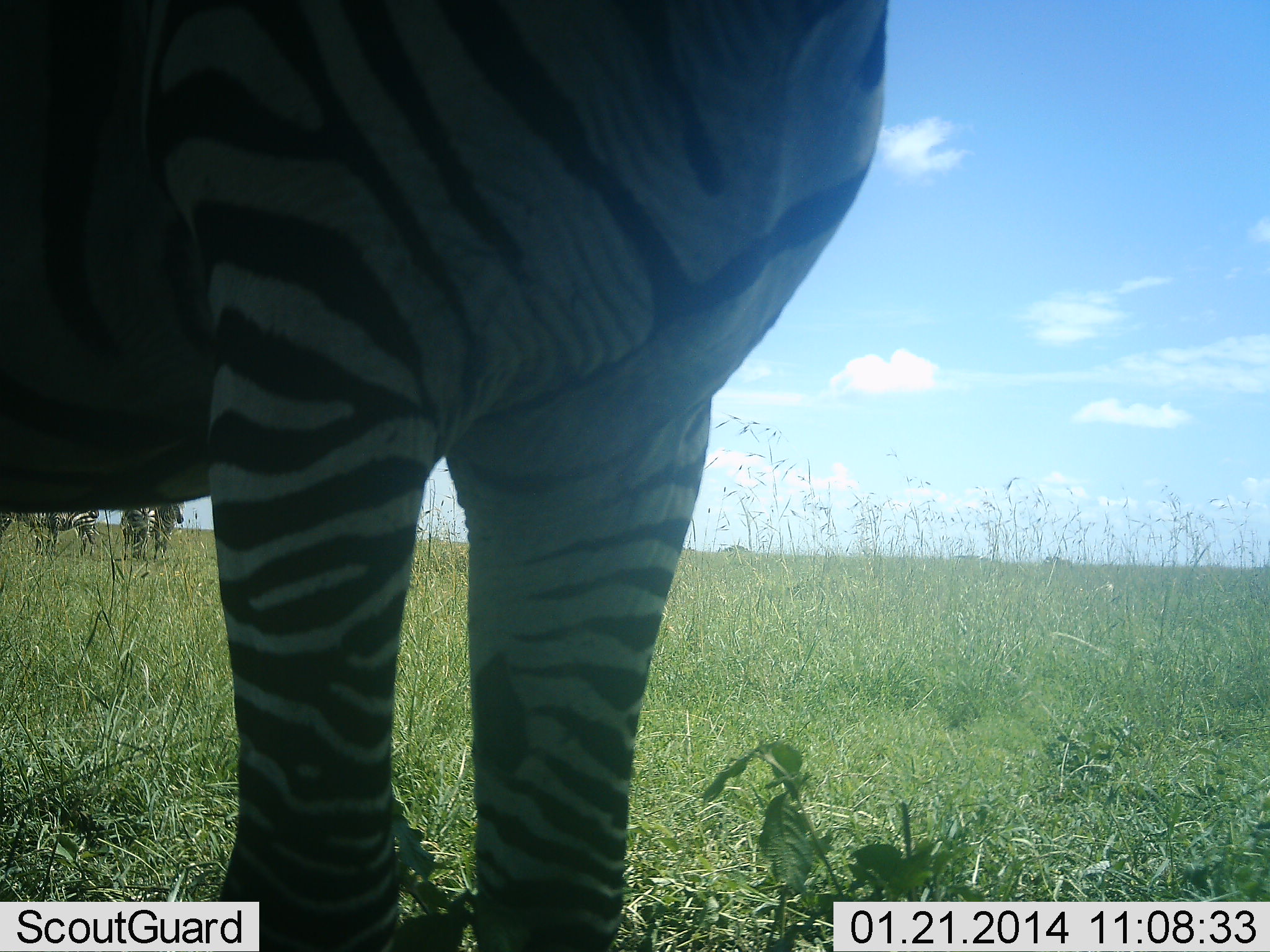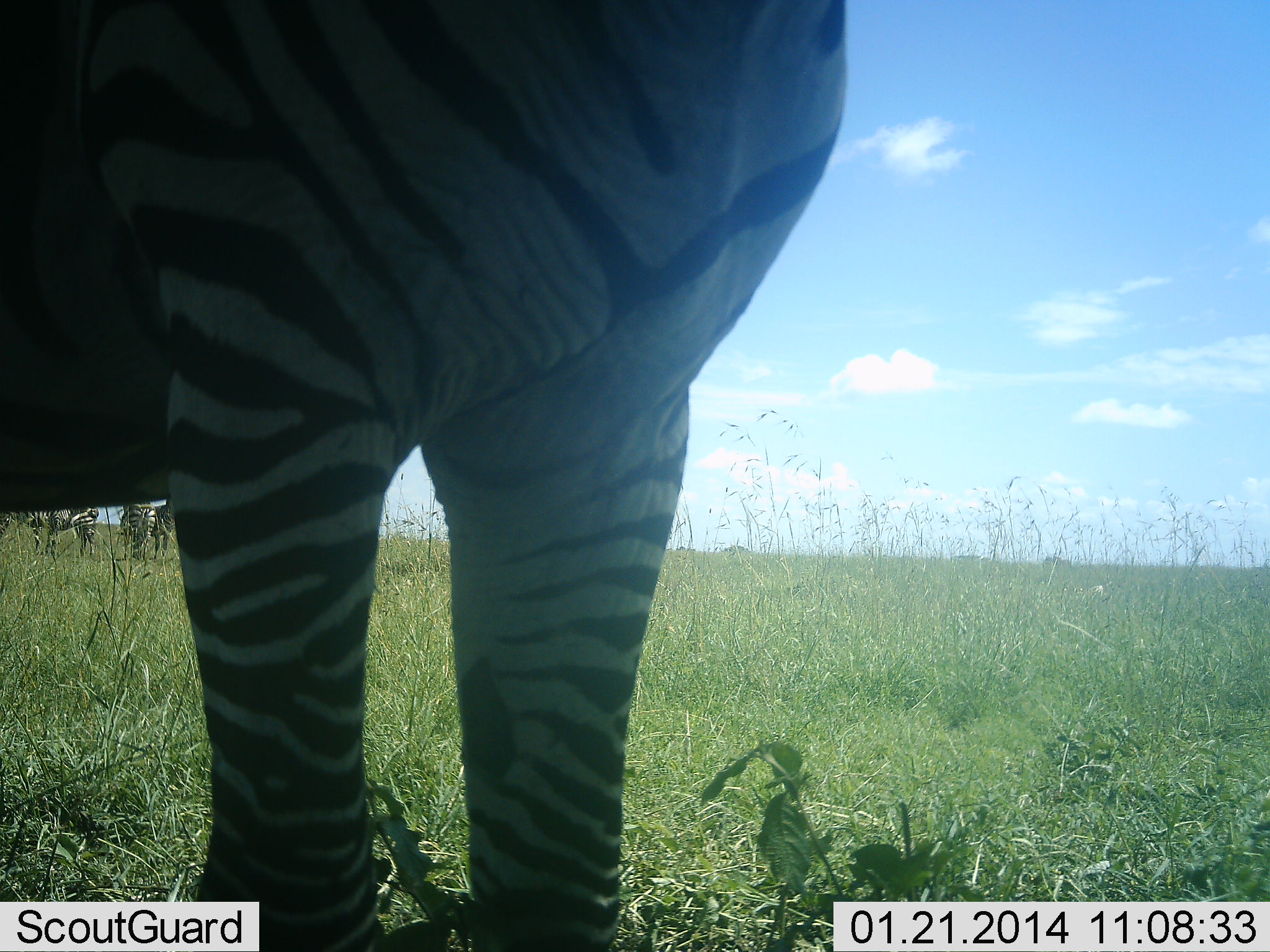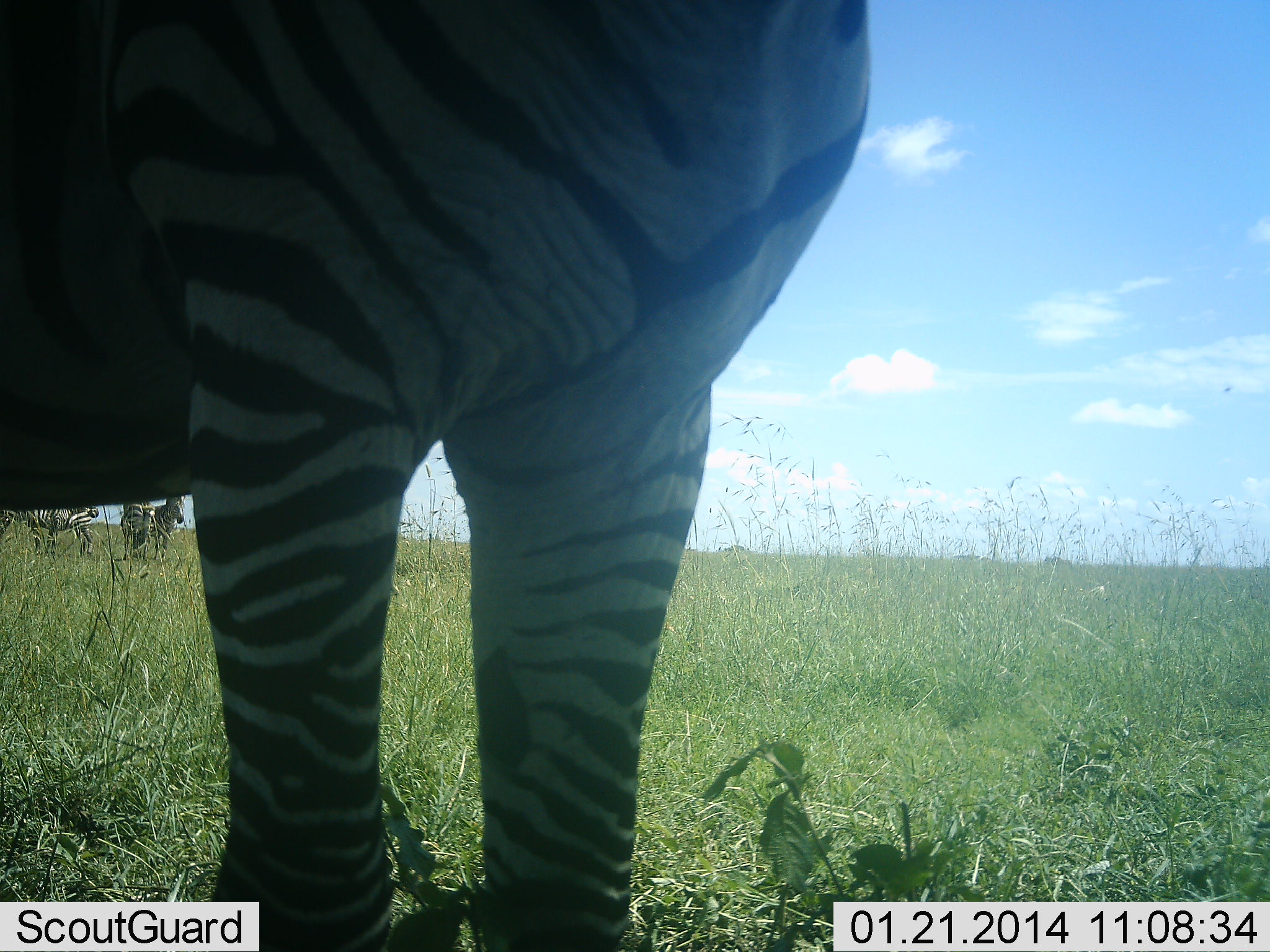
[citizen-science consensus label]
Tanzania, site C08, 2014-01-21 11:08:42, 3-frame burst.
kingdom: Animalia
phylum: Chordata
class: Mammalia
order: Perissodactyla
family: Equidae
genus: Equus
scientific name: Equus quagga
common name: plains zebra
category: zebra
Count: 5.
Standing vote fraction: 90%.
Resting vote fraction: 10%.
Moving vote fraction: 0%.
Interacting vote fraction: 0%.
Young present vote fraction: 10%.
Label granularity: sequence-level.